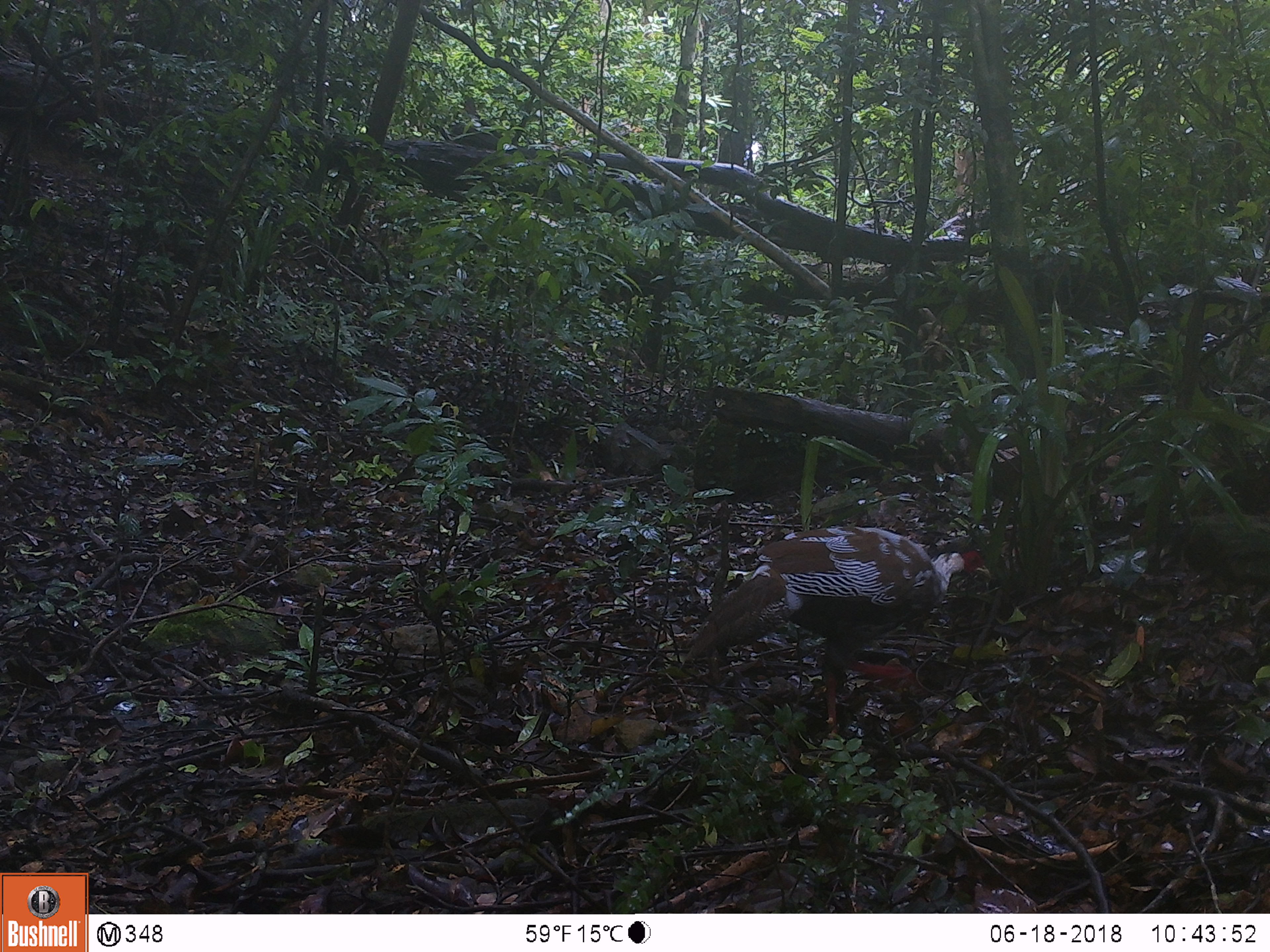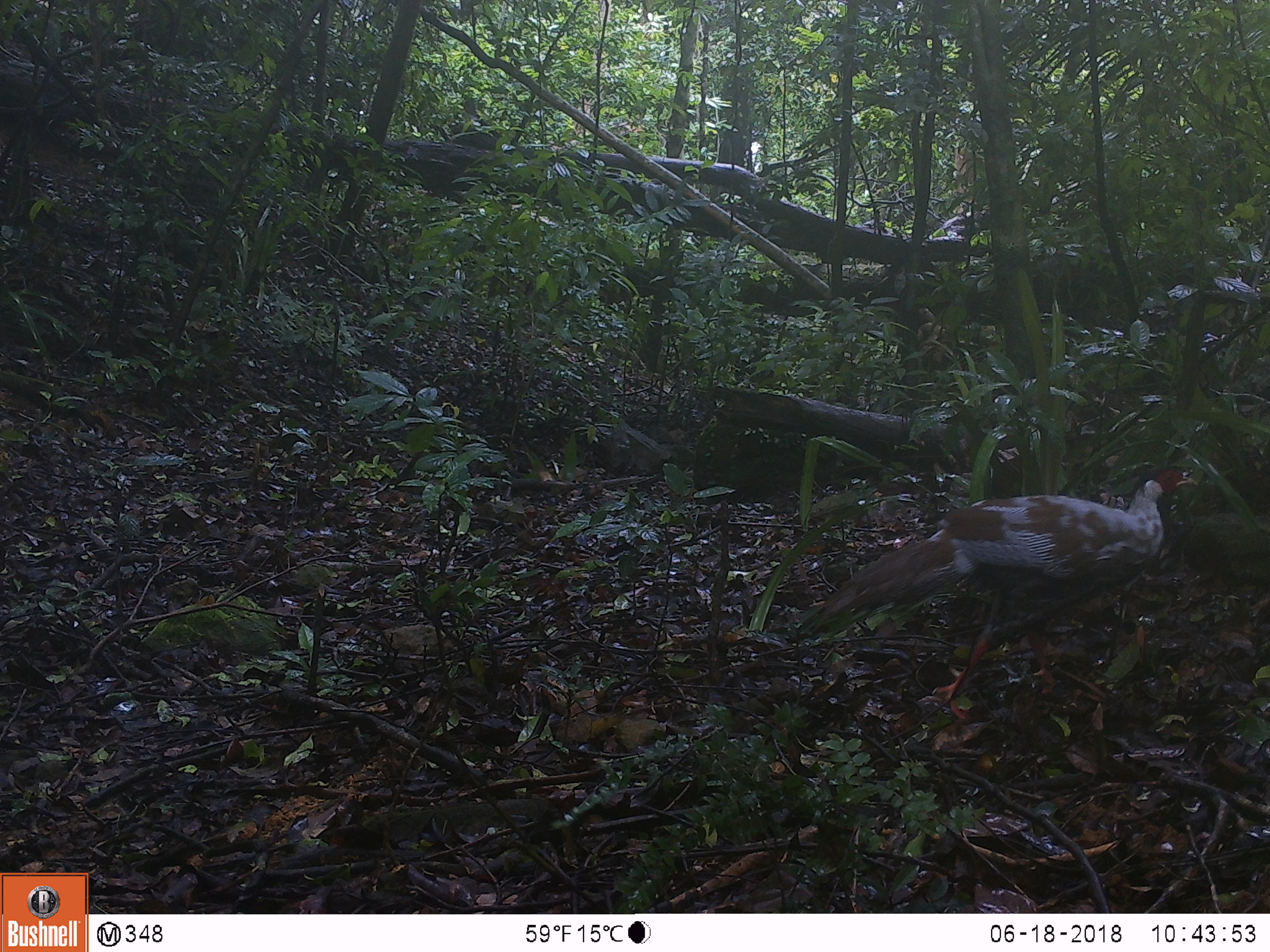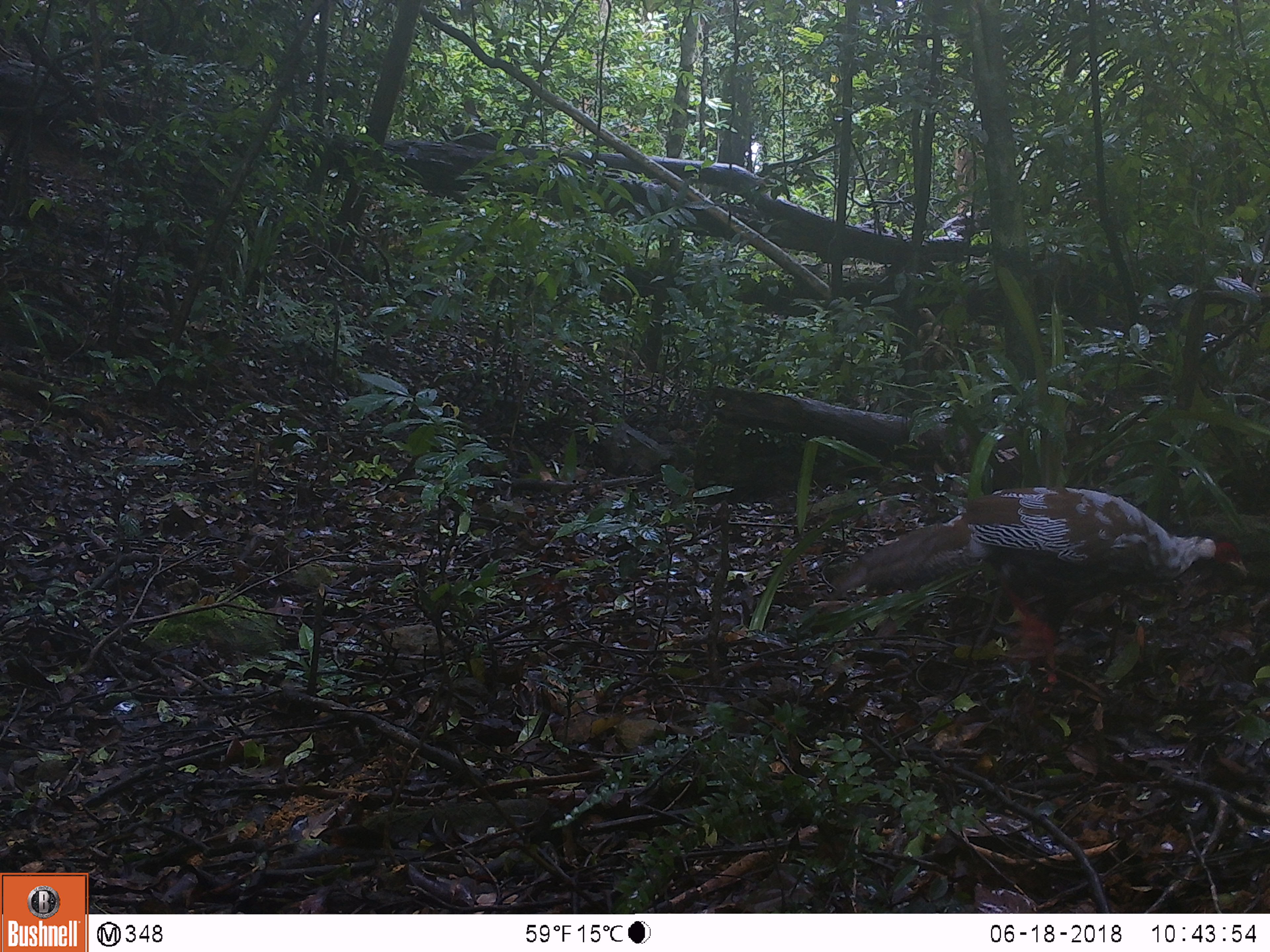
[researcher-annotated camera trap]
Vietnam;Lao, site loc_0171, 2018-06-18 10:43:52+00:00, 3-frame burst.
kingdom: Animalia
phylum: Chordata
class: Aves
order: Galliformes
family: Phasianidae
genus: Lophura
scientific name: Lophura nycthemera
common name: silver pheasant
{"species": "silver pheasant (Lophura nycthemera)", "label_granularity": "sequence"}